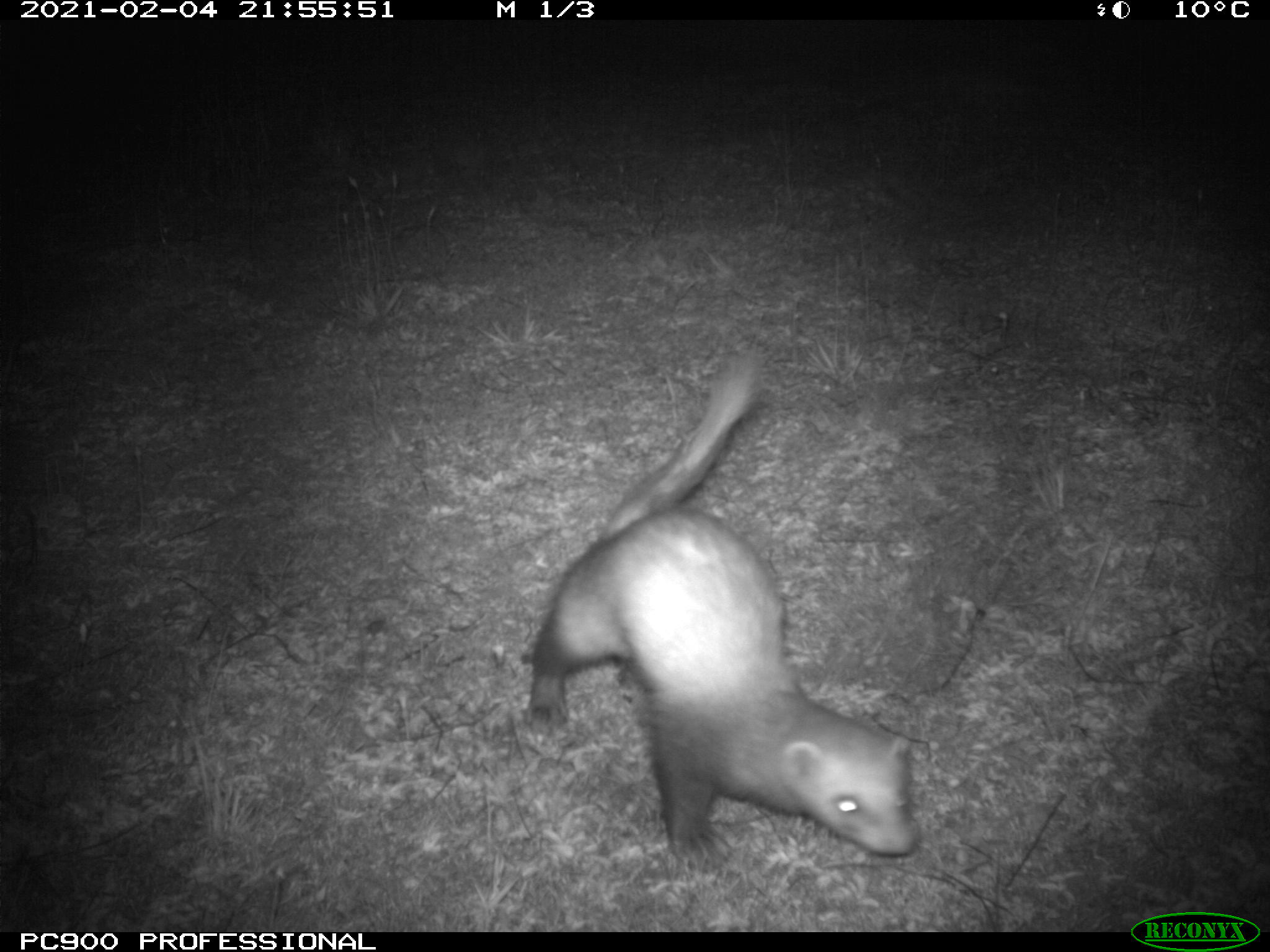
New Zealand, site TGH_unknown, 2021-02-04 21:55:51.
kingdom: Animalia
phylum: Chordata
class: Mammalia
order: Carnivora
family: Mustelidae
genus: Mustela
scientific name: Mustela furo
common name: ferret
Ferret (Mustela furo).